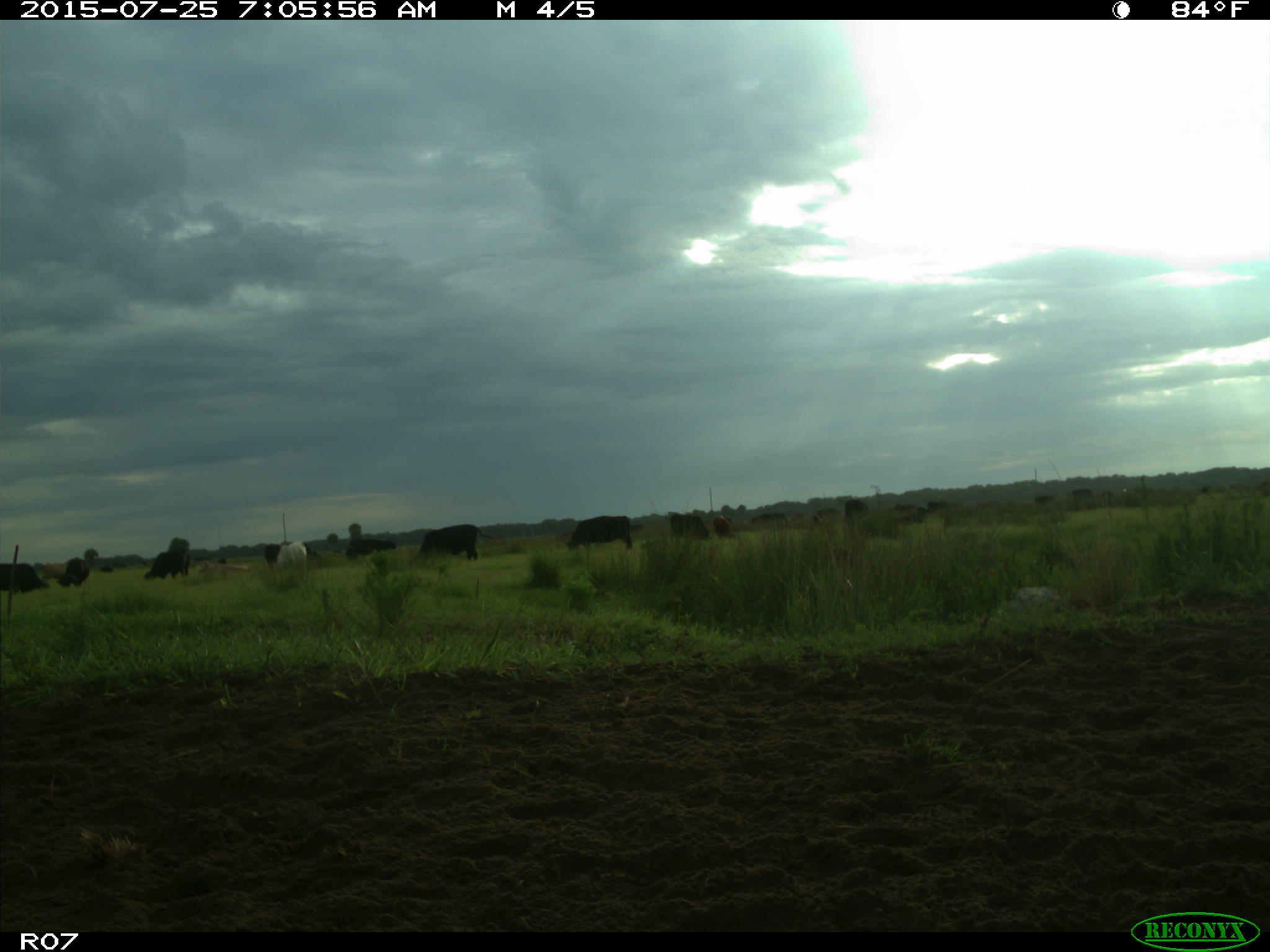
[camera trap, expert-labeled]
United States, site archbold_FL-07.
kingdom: Animalia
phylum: Chordata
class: Mammalia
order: Artiodactyla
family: Bovidae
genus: Bos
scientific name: Bos taurus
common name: domestic cow